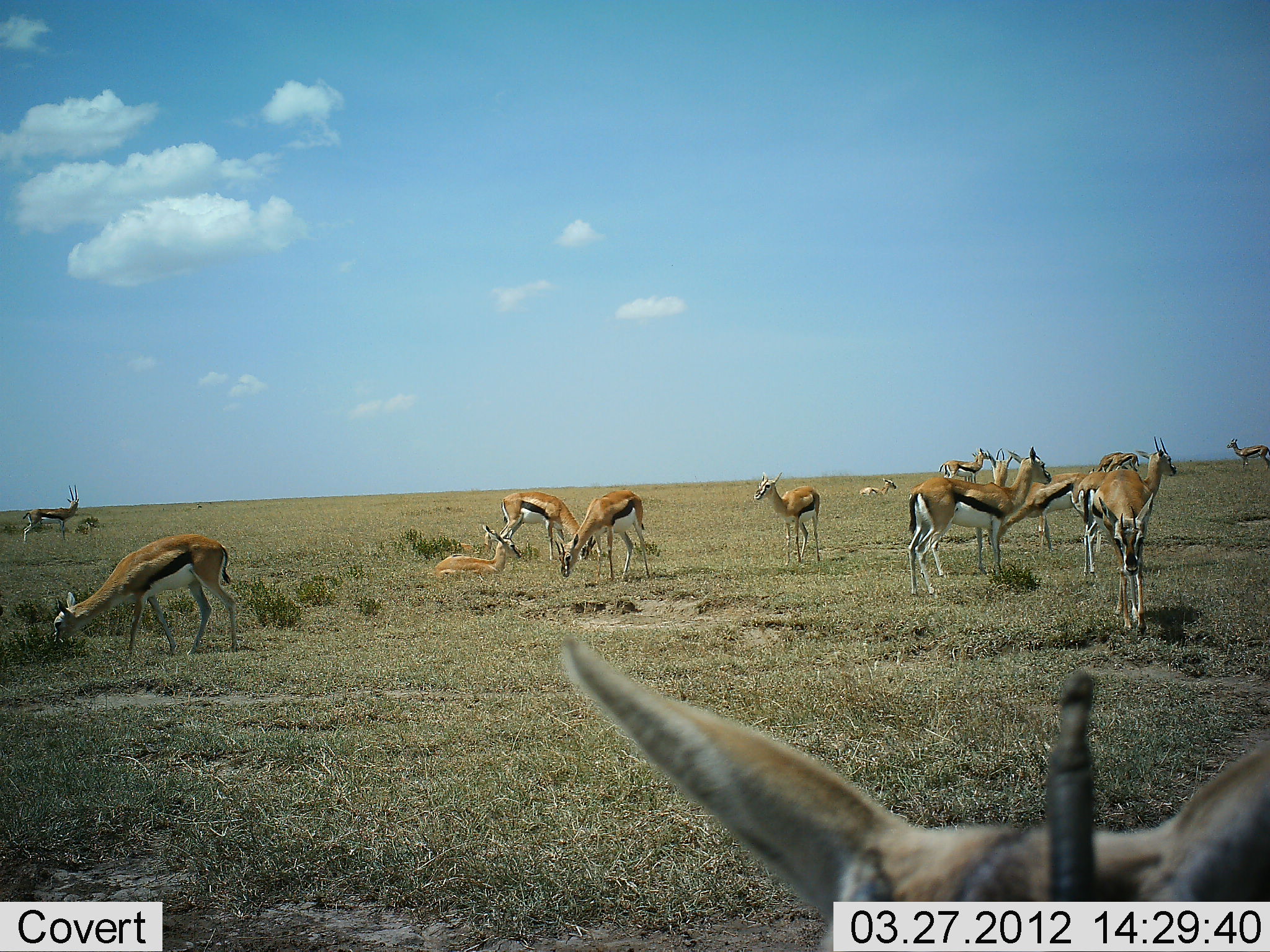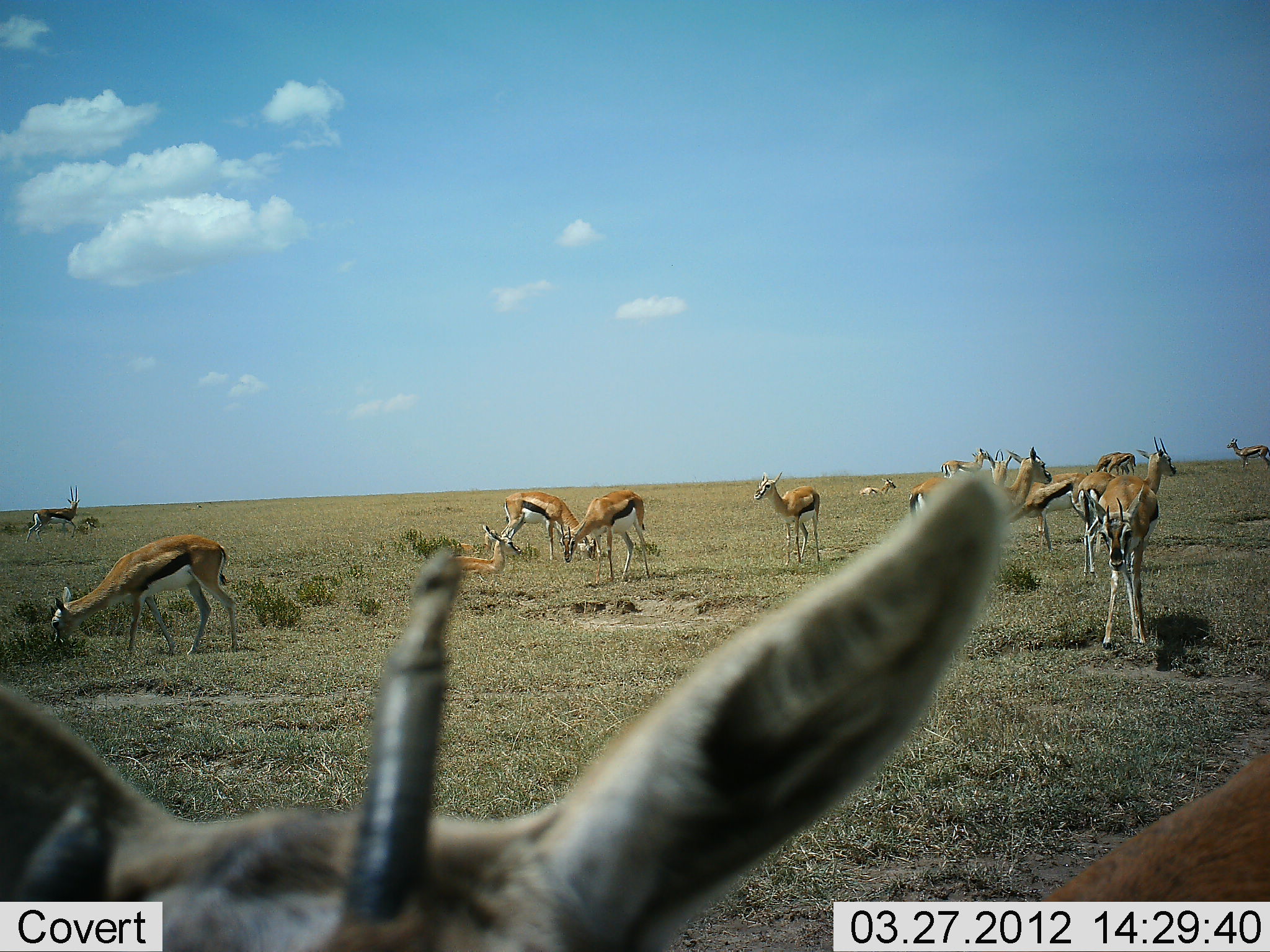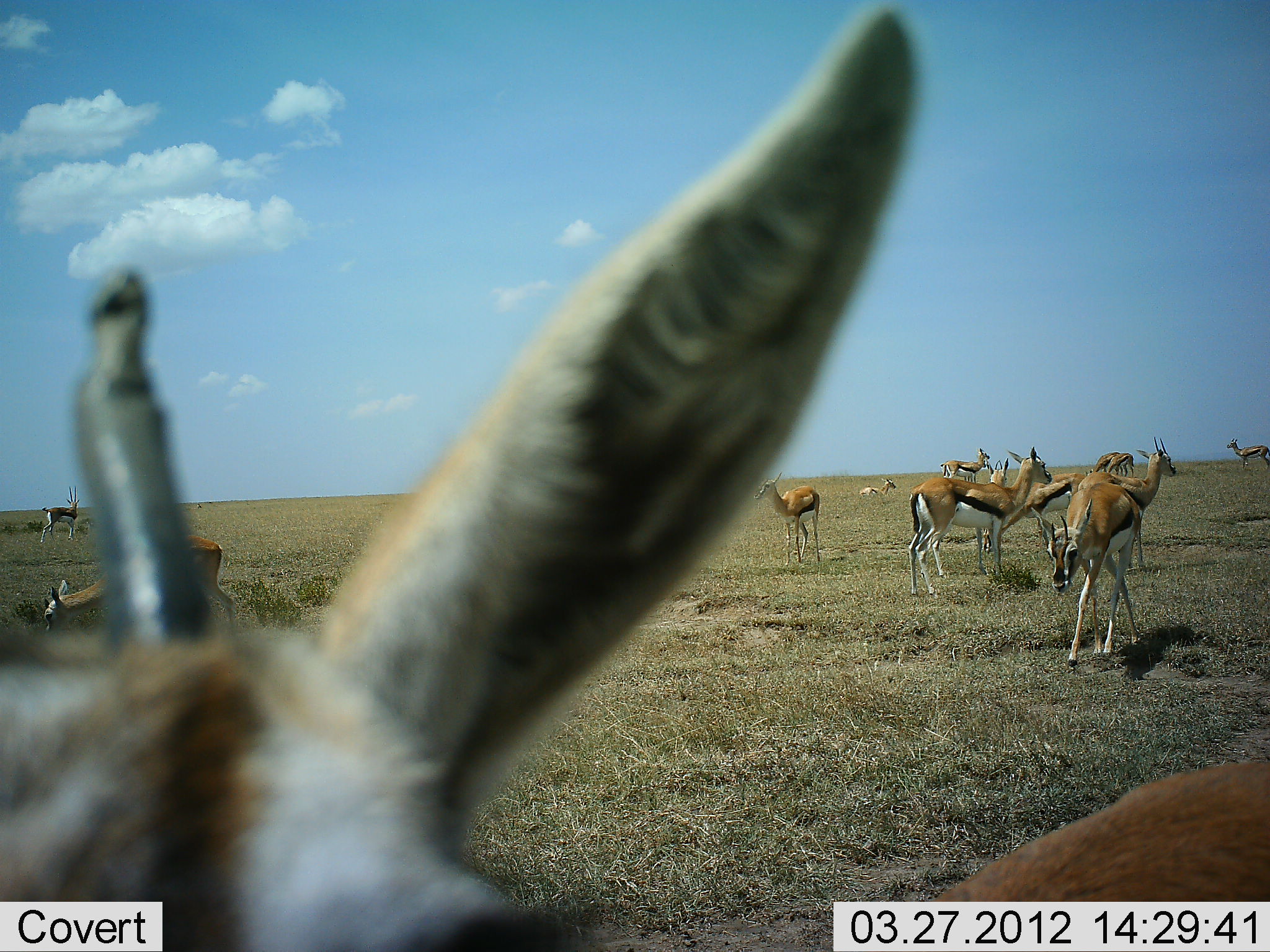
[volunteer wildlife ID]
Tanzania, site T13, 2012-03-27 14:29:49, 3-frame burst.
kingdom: Animalia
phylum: Chordata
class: Mammalia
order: Artiodactyla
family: Bovidae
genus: Eudorcas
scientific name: Eudorcas thomsonii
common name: thomson's gazelle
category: gazellethomsons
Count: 11-50.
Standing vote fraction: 94%.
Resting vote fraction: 56%.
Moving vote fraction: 44%.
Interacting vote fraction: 11%.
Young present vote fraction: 11%.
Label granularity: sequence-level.